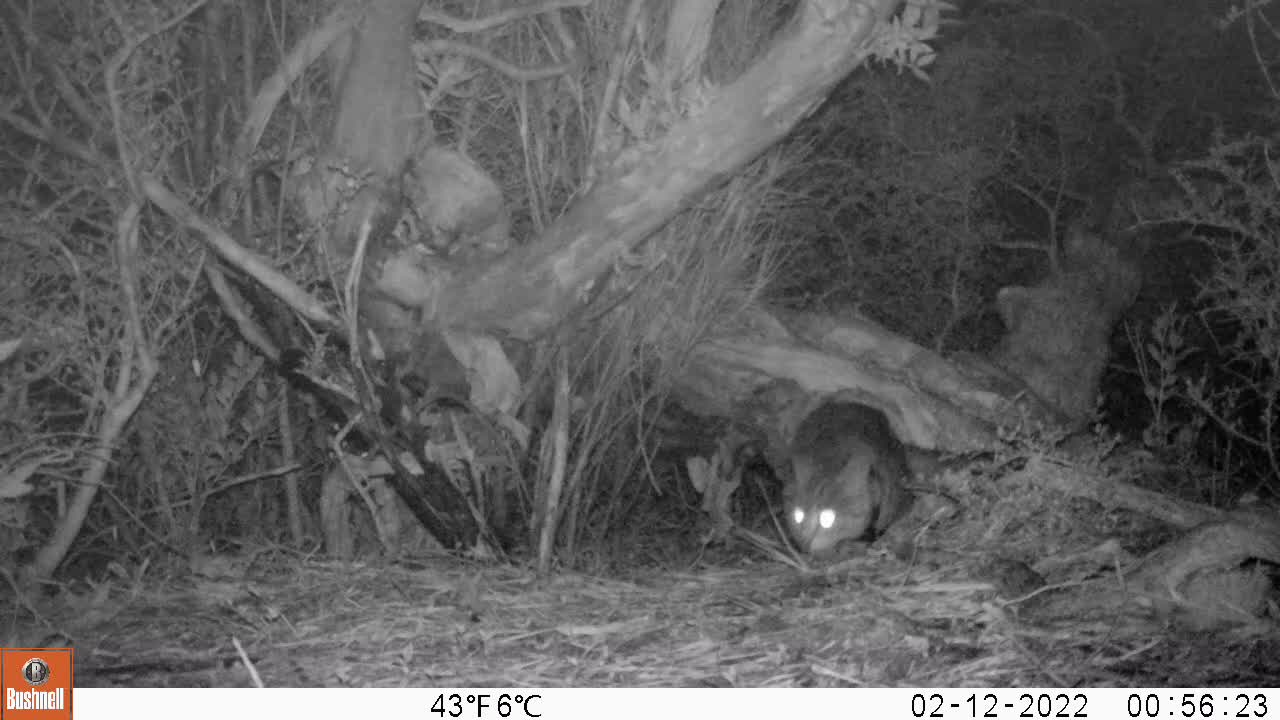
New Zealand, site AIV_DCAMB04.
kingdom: Animalia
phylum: Chordata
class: Mammalia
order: Carnivora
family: Felidae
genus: Felis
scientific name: Felis catus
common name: domestic cat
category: cat